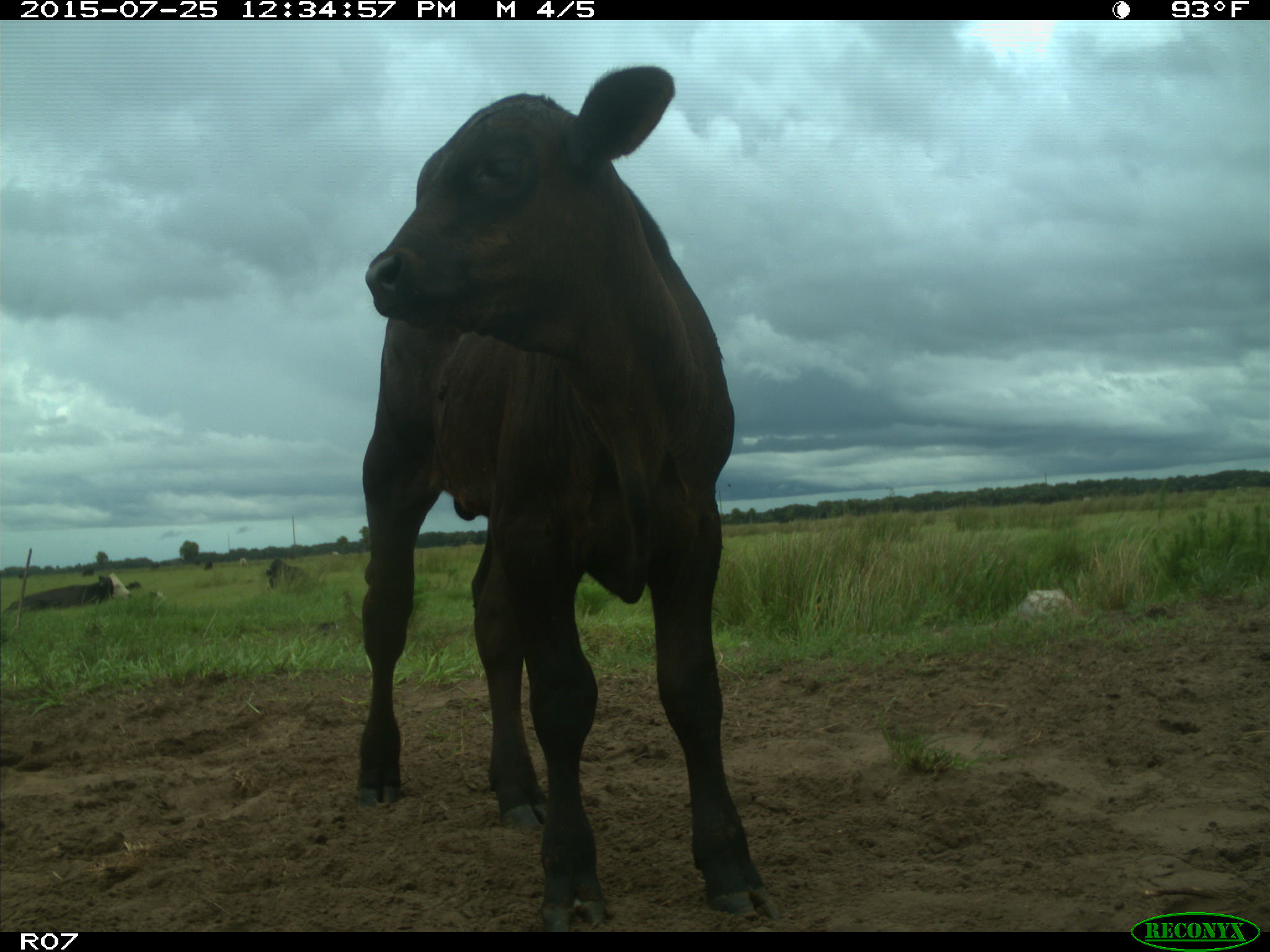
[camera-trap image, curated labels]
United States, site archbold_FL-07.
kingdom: Animalia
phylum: Chordata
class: Mammalia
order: Artiodactyla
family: Bovidae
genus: Bos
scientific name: Bos taurus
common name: domestic cow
Bos taurus (domestic cow).